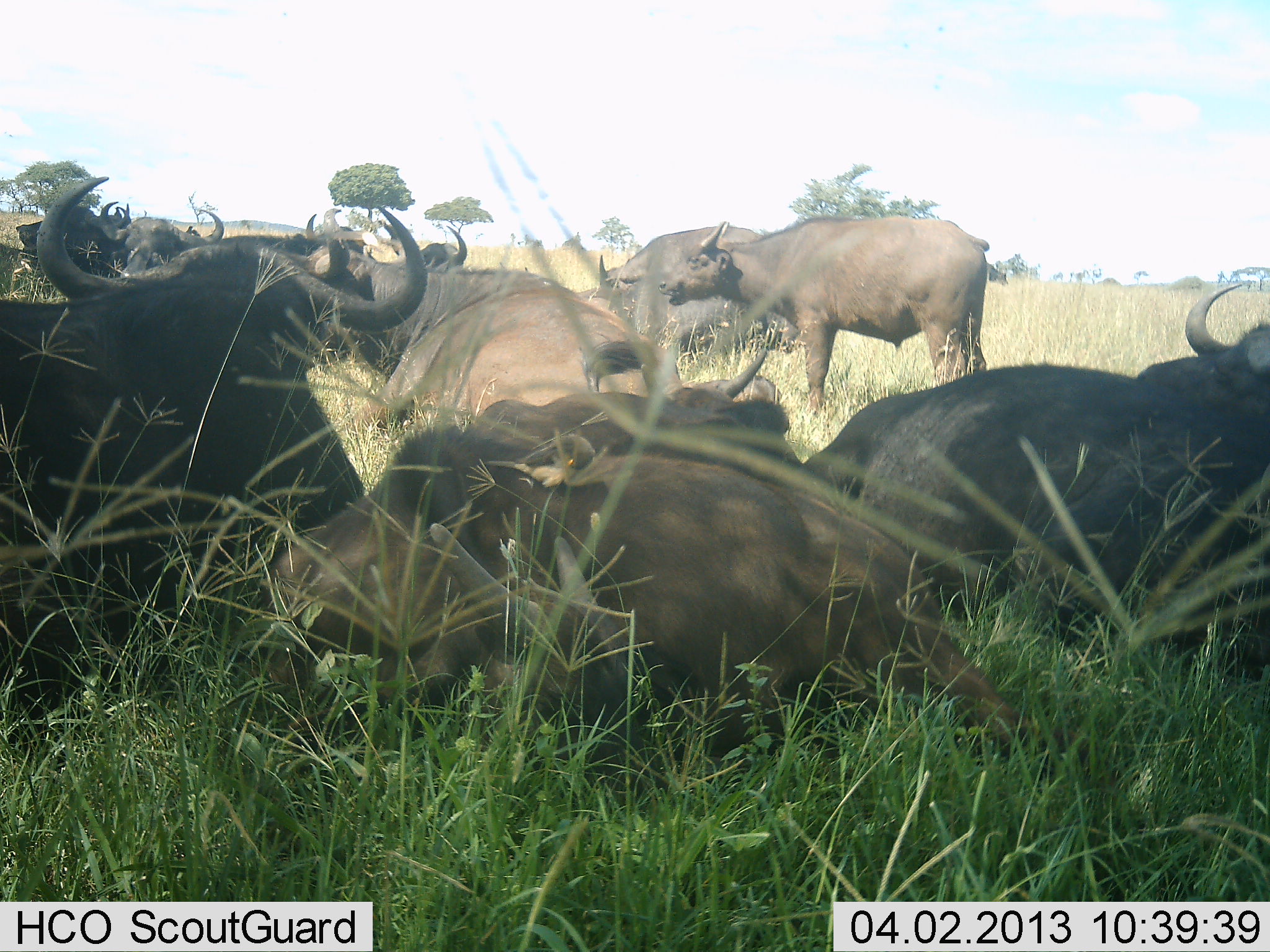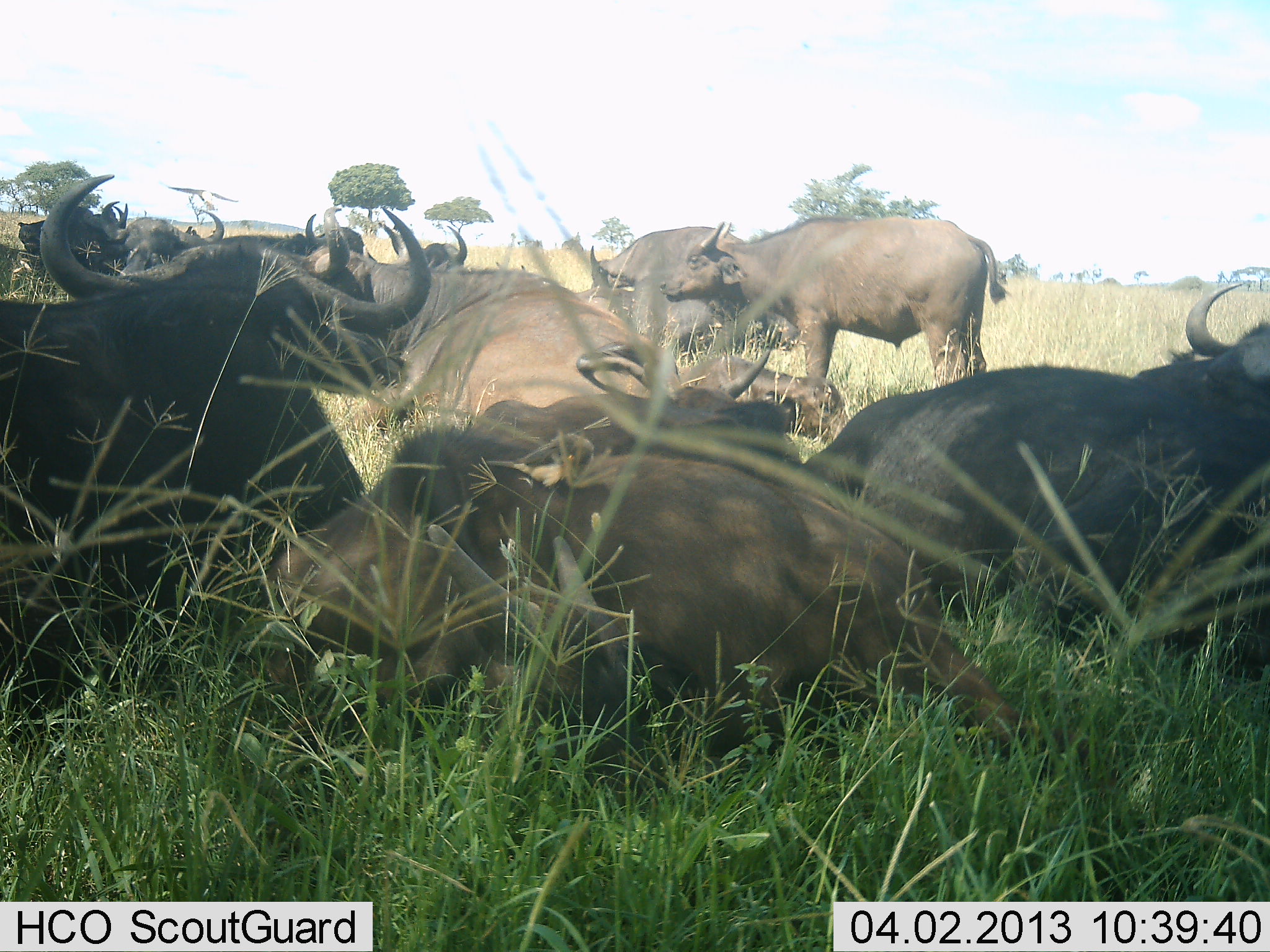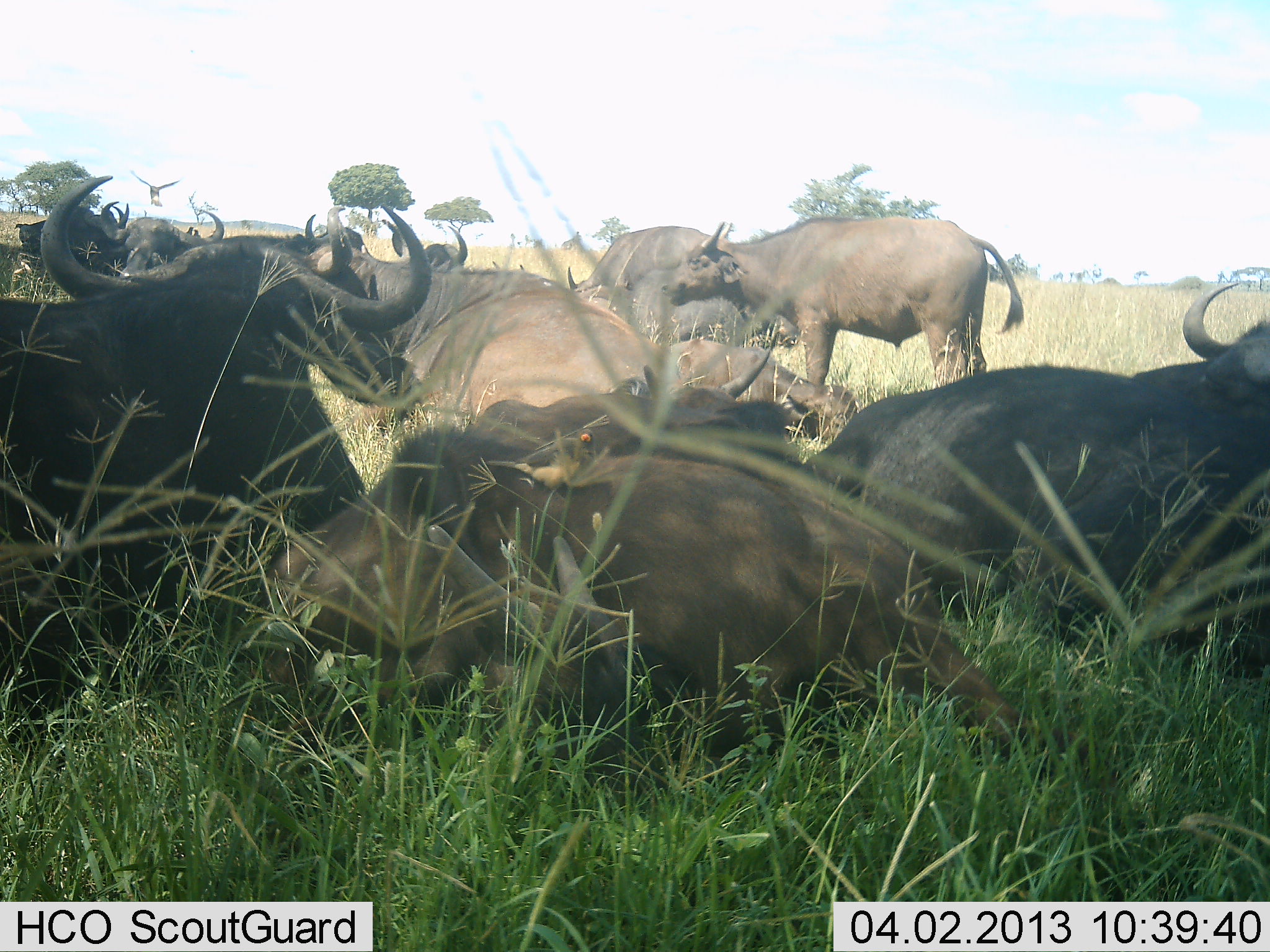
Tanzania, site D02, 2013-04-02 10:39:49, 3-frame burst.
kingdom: Animalia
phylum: Chordata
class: Mammalia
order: Artiodactyla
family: Bovidae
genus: Syncerus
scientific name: Syncerus caffer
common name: cape buffalo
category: buffalo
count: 11-50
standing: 66%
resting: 94%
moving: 9%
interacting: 12%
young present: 16%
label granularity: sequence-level